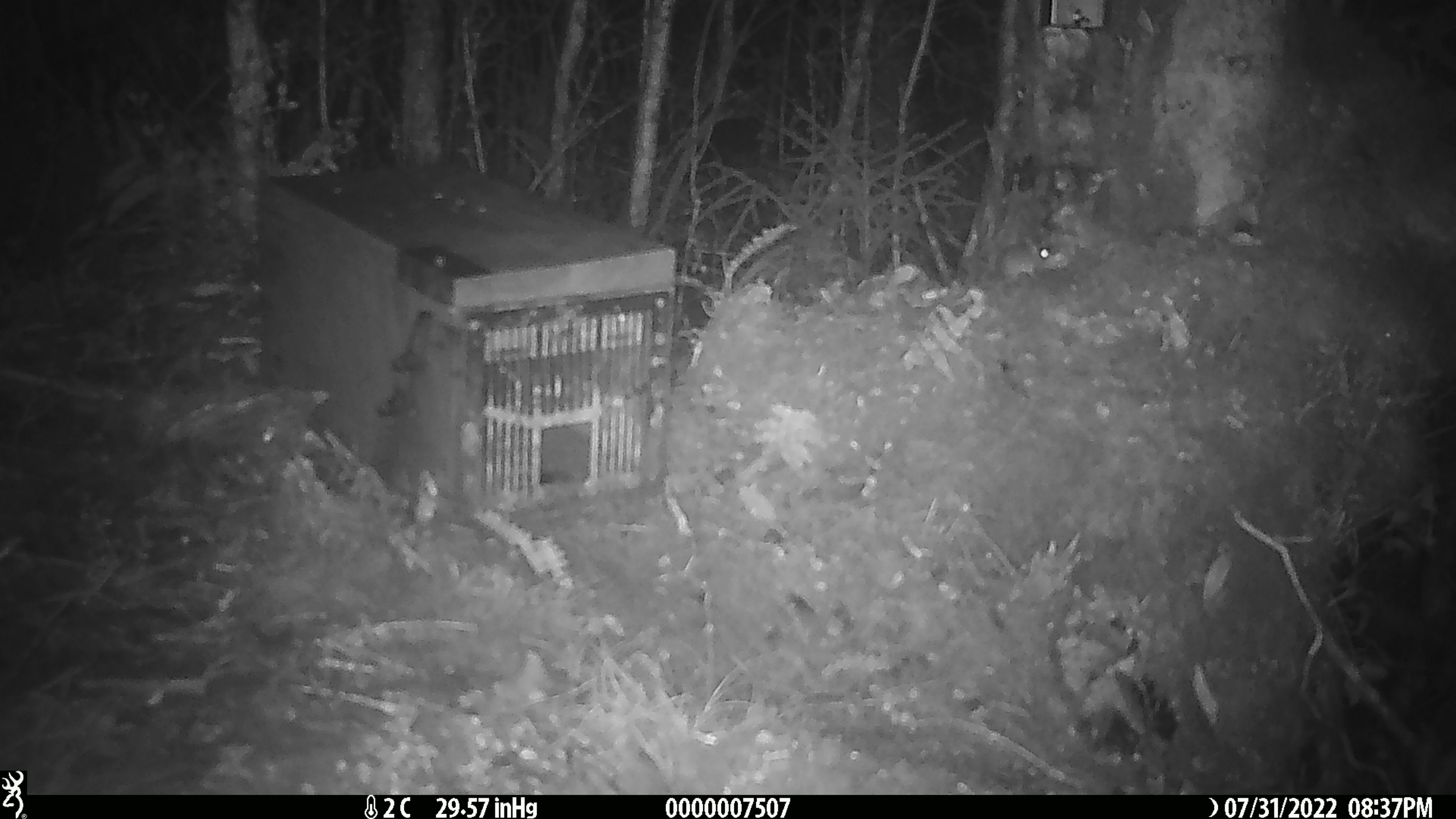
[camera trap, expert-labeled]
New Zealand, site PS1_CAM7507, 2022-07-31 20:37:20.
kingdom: Animalia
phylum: Chordata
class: Mammalia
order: Rodentia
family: Muridae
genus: Mus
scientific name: Mus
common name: mouse